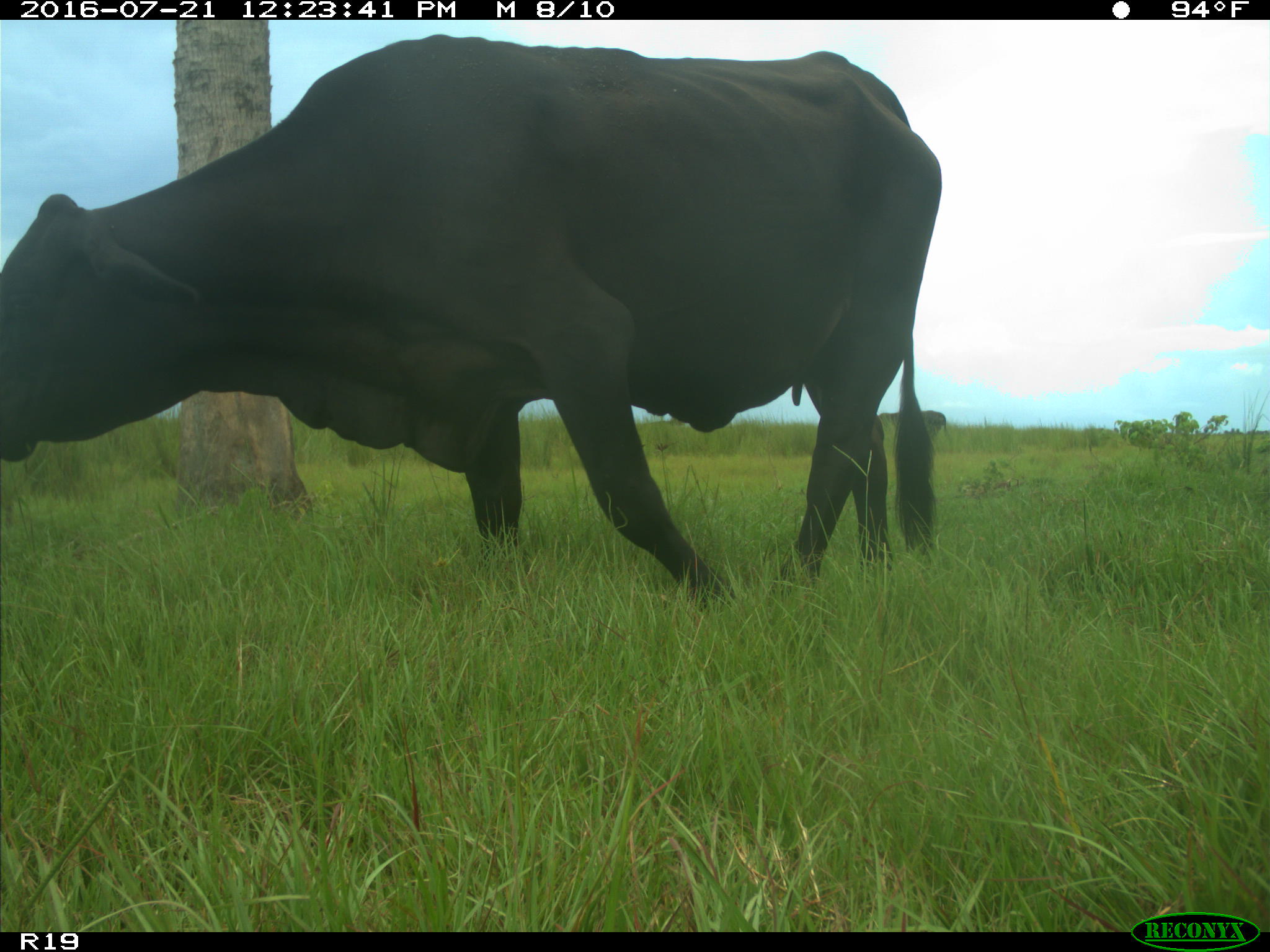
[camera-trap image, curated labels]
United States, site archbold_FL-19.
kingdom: Animalia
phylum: Chordata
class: Mammalia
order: Artiodactyla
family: Bovidae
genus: Bos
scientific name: Bos taurus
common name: domestic cow